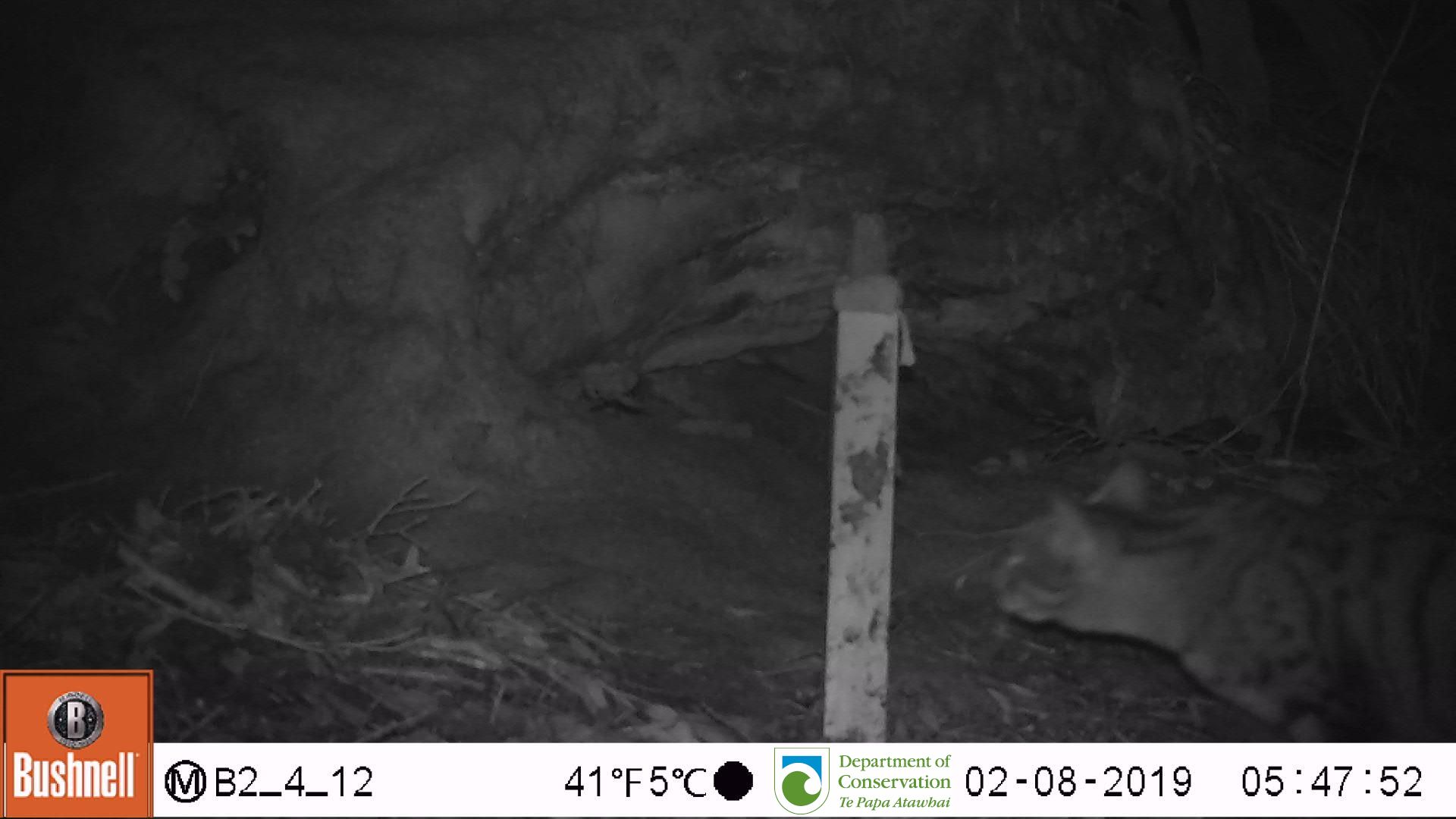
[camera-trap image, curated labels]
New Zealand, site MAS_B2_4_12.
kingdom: Animalia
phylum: Chordata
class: Mammalia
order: Carnivora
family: Felidae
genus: Felis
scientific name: Felis catus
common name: domestic cat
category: cat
Cat (domestic cat) (Felis catus).